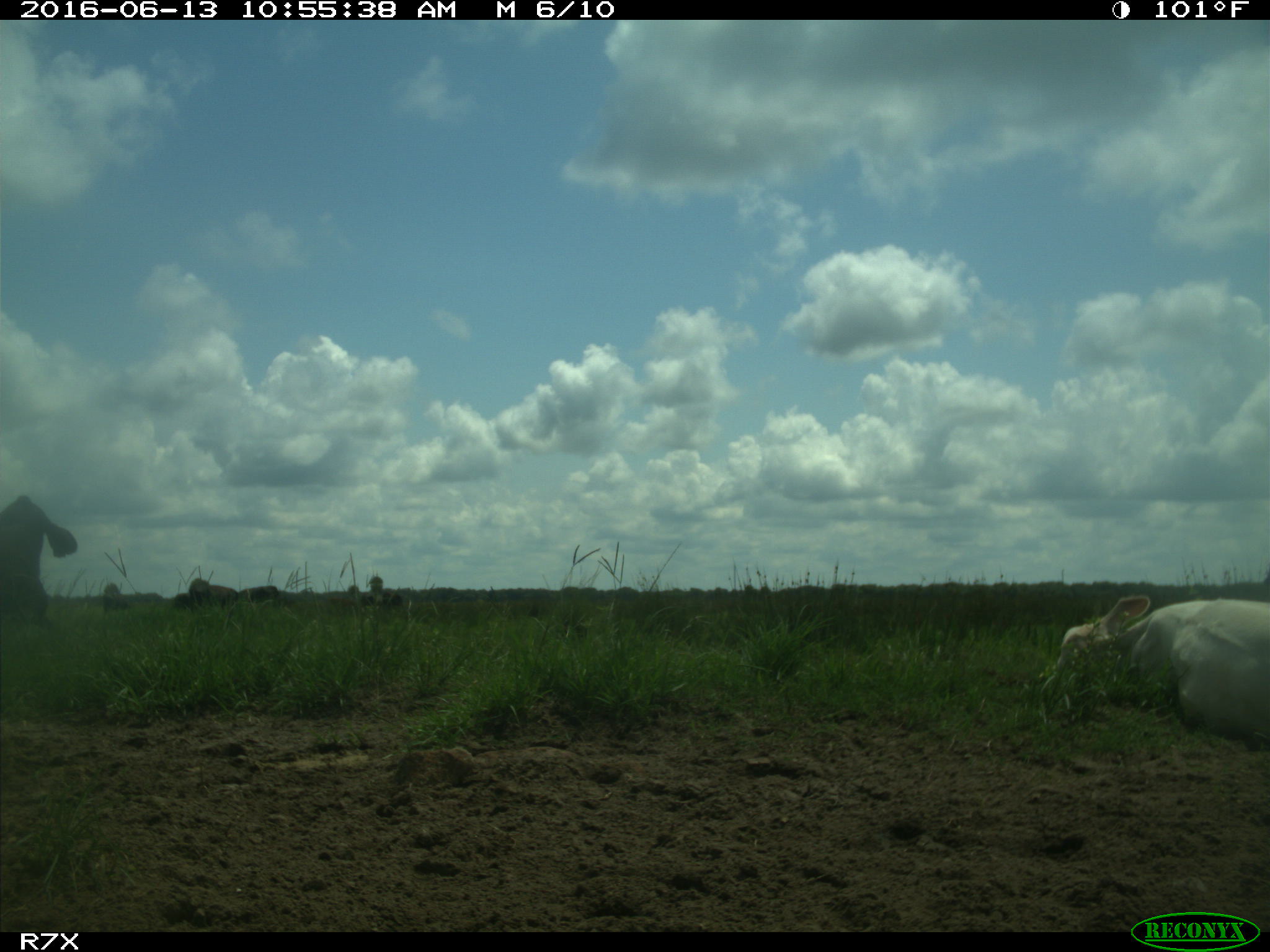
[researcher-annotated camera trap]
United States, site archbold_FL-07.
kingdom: Animalia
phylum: Chordata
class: Mammalia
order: Artiodactyla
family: Bovidae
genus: Bos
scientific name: Bos taurus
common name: domestic cow